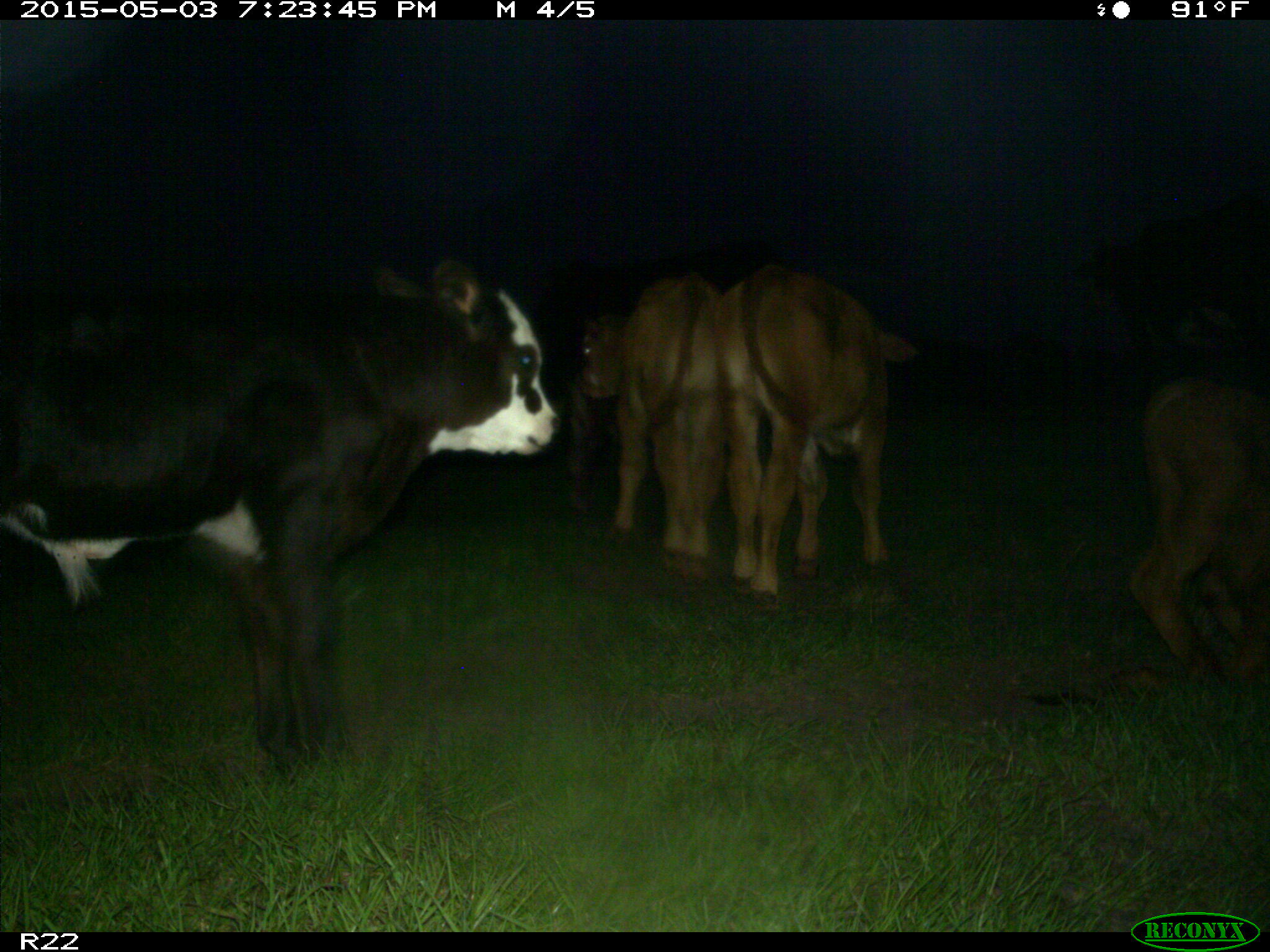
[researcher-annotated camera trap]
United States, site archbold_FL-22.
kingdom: Animalia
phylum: Chordata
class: Mammalia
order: Artiodactyla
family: Bovidae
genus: Bos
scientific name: Bos taurus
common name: domestic cow